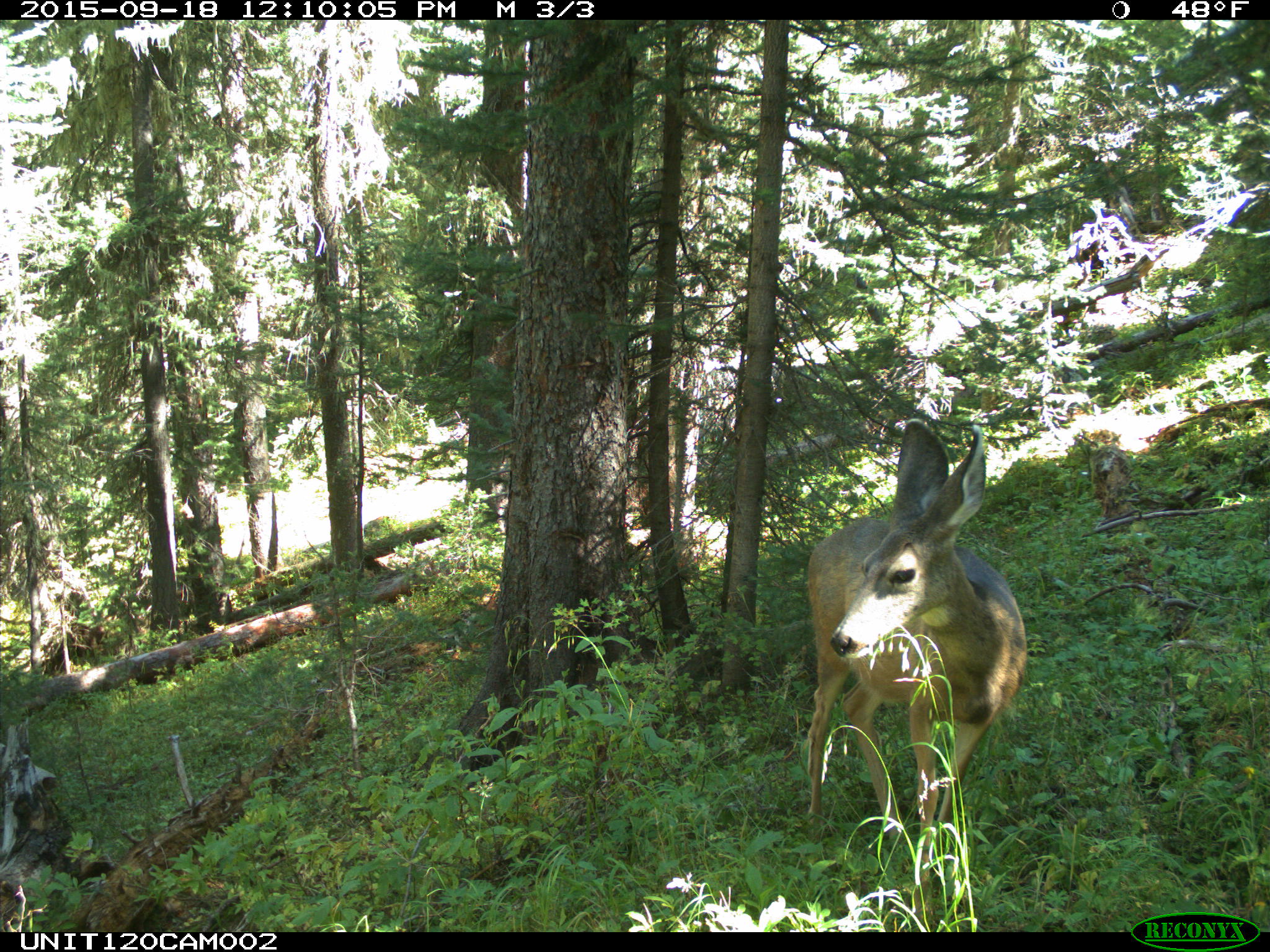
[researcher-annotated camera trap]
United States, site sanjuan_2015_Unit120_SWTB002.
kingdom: Animalia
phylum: Chordata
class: Mammalia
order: Artiodactyla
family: Cervidae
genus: Odocoileus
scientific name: Odocoileus hemionus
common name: mule deer